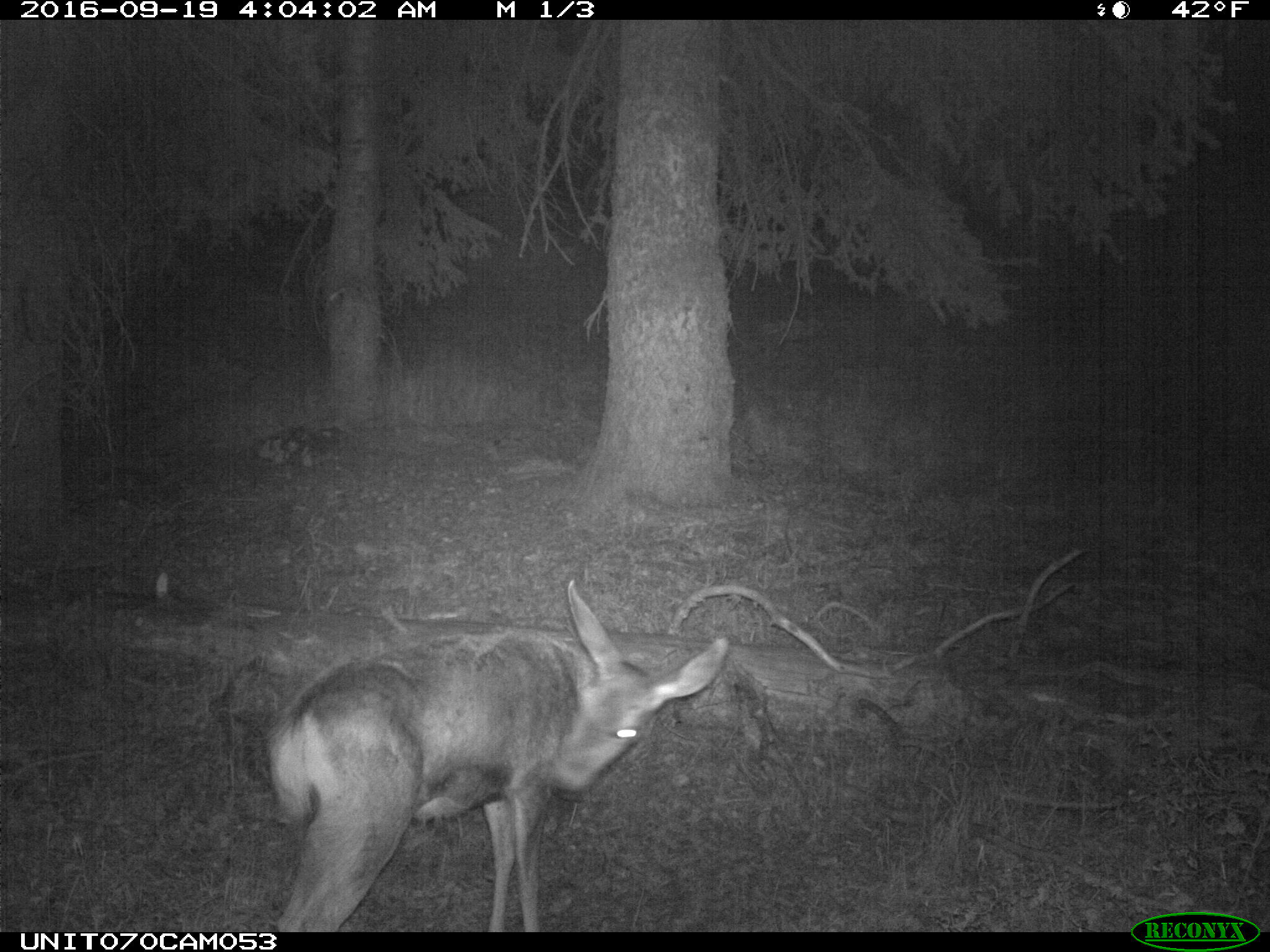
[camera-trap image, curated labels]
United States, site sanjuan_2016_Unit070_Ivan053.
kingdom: Animalia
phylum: Chordata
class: Mammalia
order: Artiodactyla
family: Cervidae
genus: Odocoileus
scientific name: Odocoileus hemionus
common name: mule deer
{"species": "Odocoileus hemionus (mule deer)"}